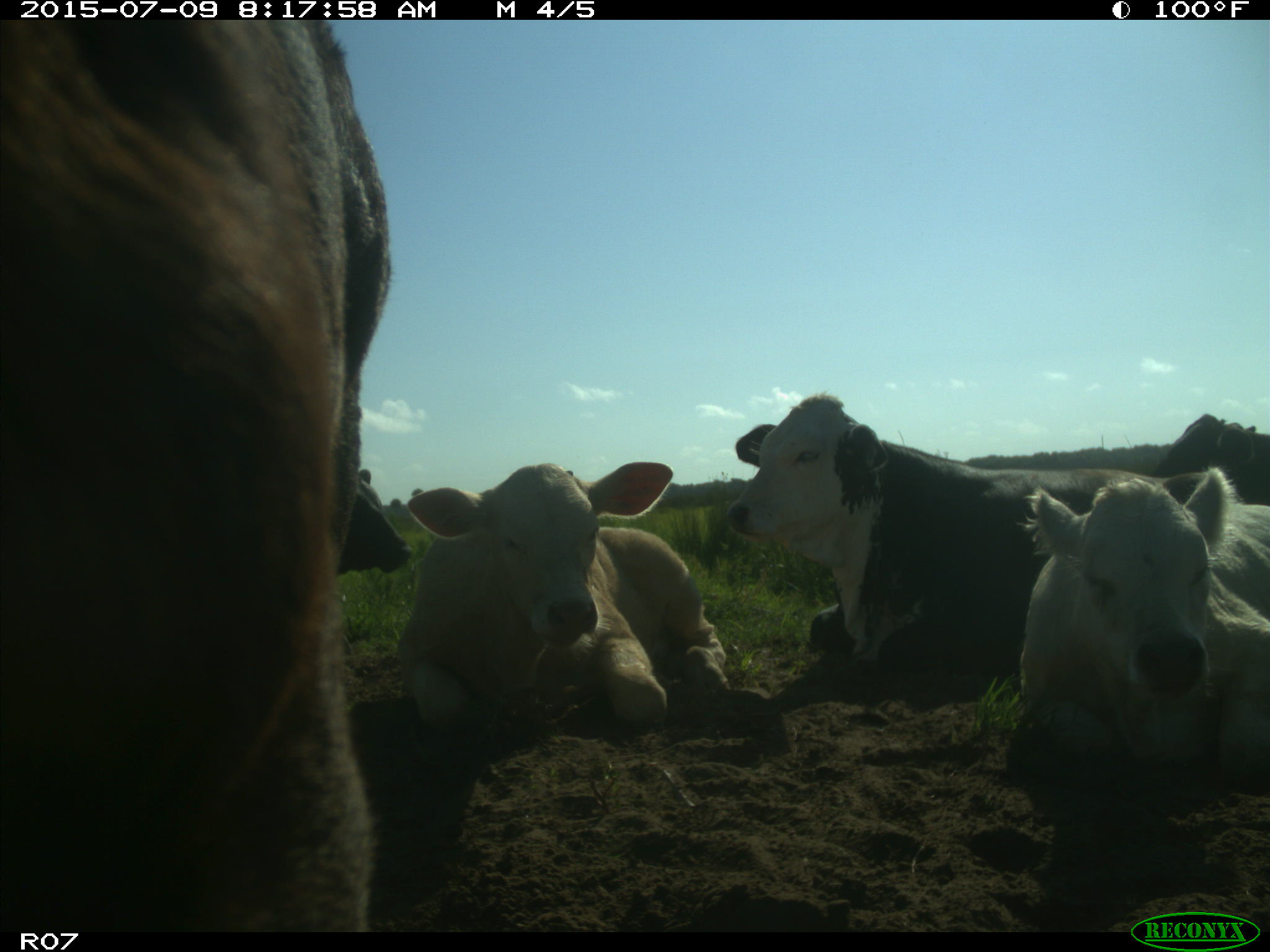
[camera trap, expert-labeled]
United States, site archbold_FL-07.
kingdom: Animalia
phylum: Chordata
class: Mammalia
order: Artiodactyla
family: Bovidae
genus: Bos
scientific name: Bos taurus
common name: domestic cow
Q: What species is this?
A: Bos taurus (domestic cow).